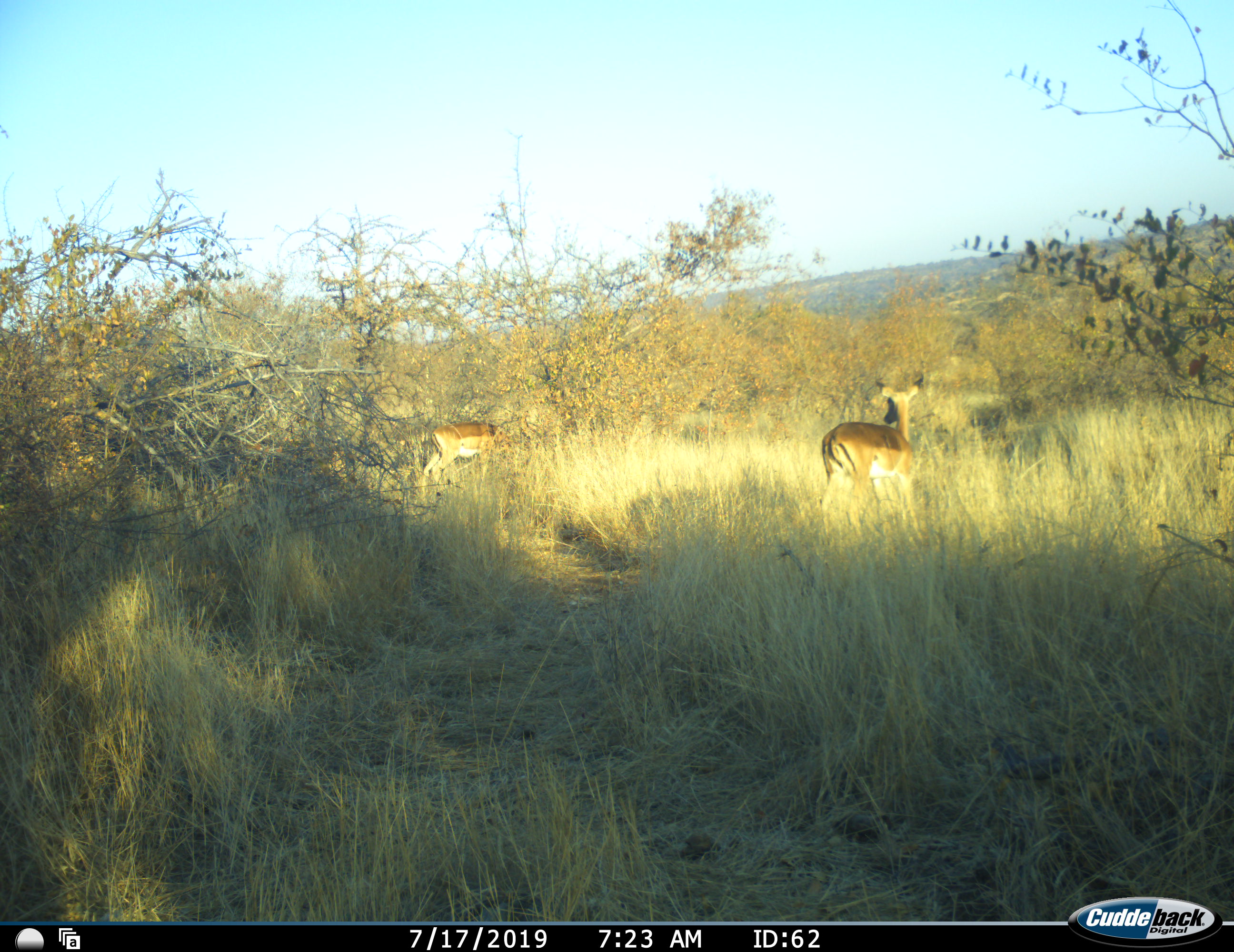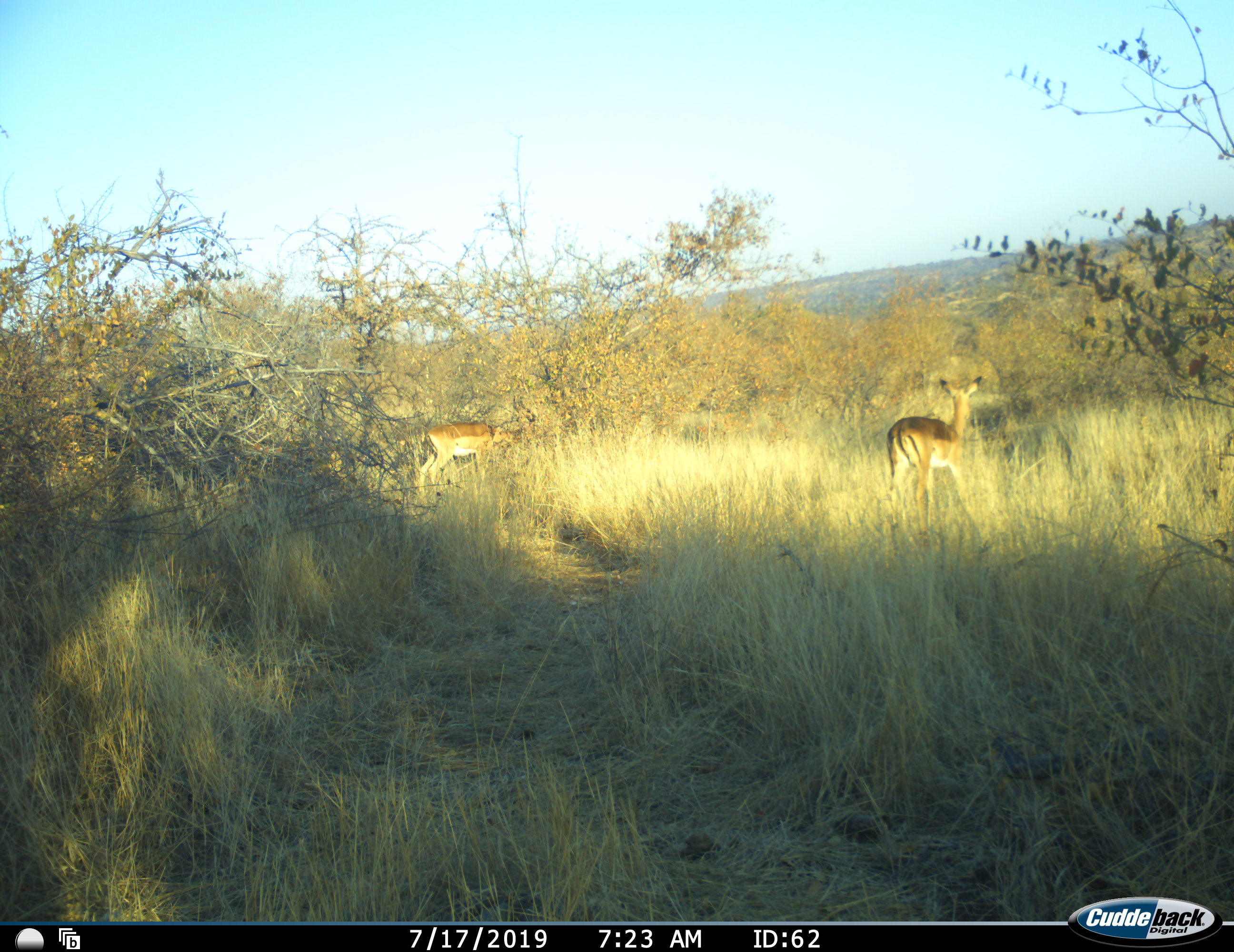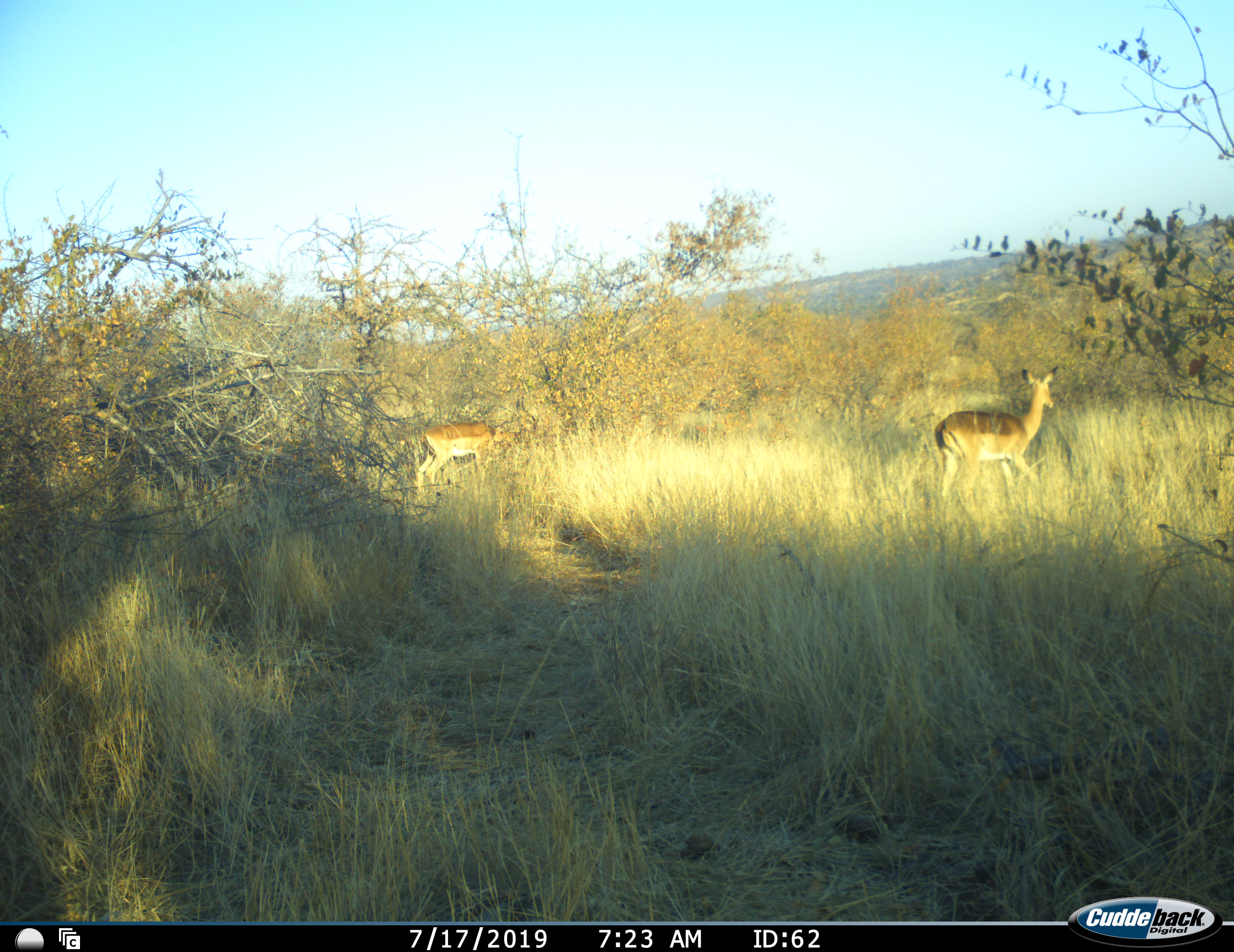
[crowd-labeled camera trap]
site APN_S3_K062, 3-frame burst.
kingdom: Animalia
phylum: Chordata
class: Mammalia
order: Artiodactyla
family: Bovidae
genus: Aepyceros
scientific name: Aepyceros melampus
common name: impala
Impala (Aepyceros melampus), count 2. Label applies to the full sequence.